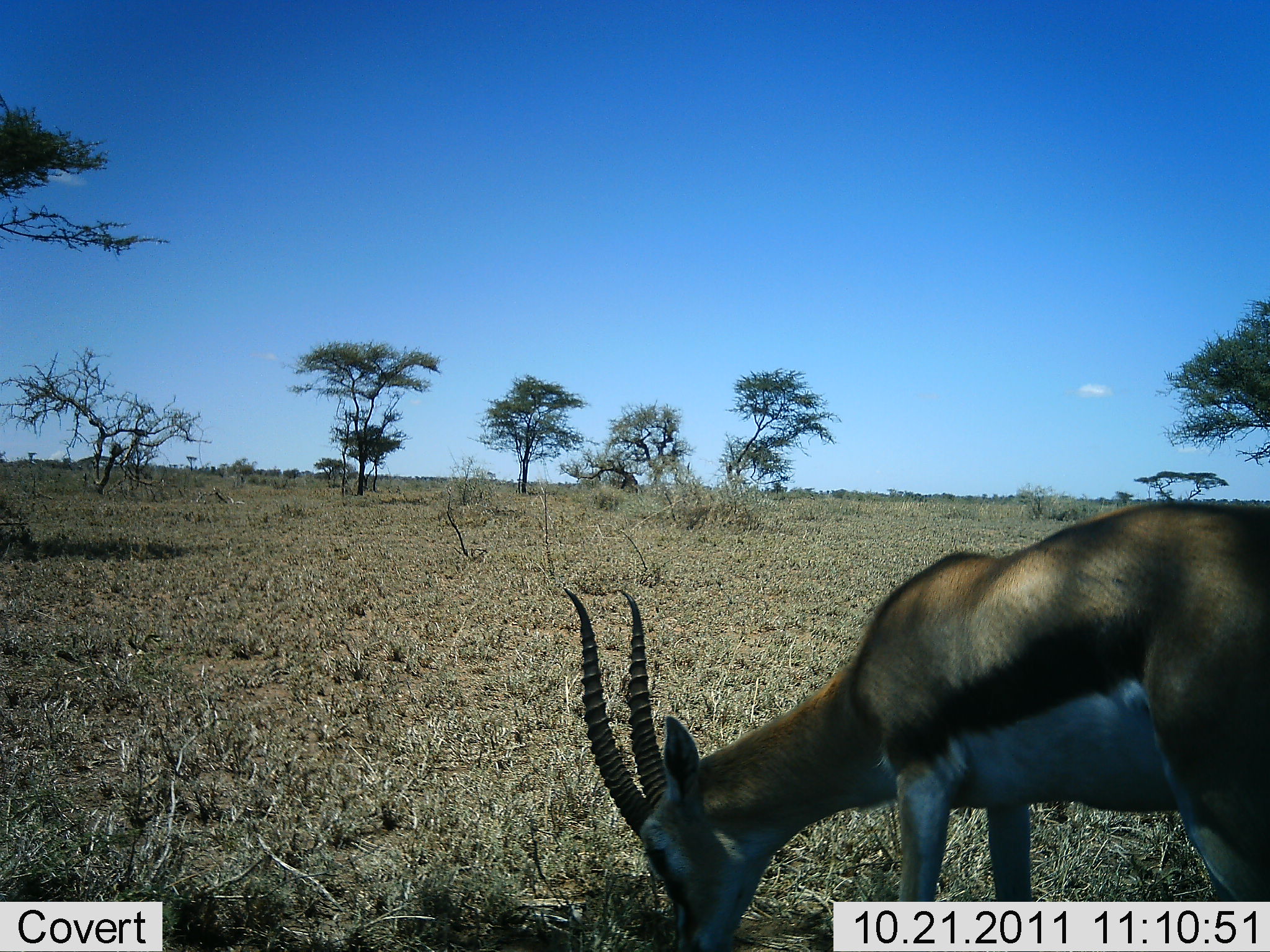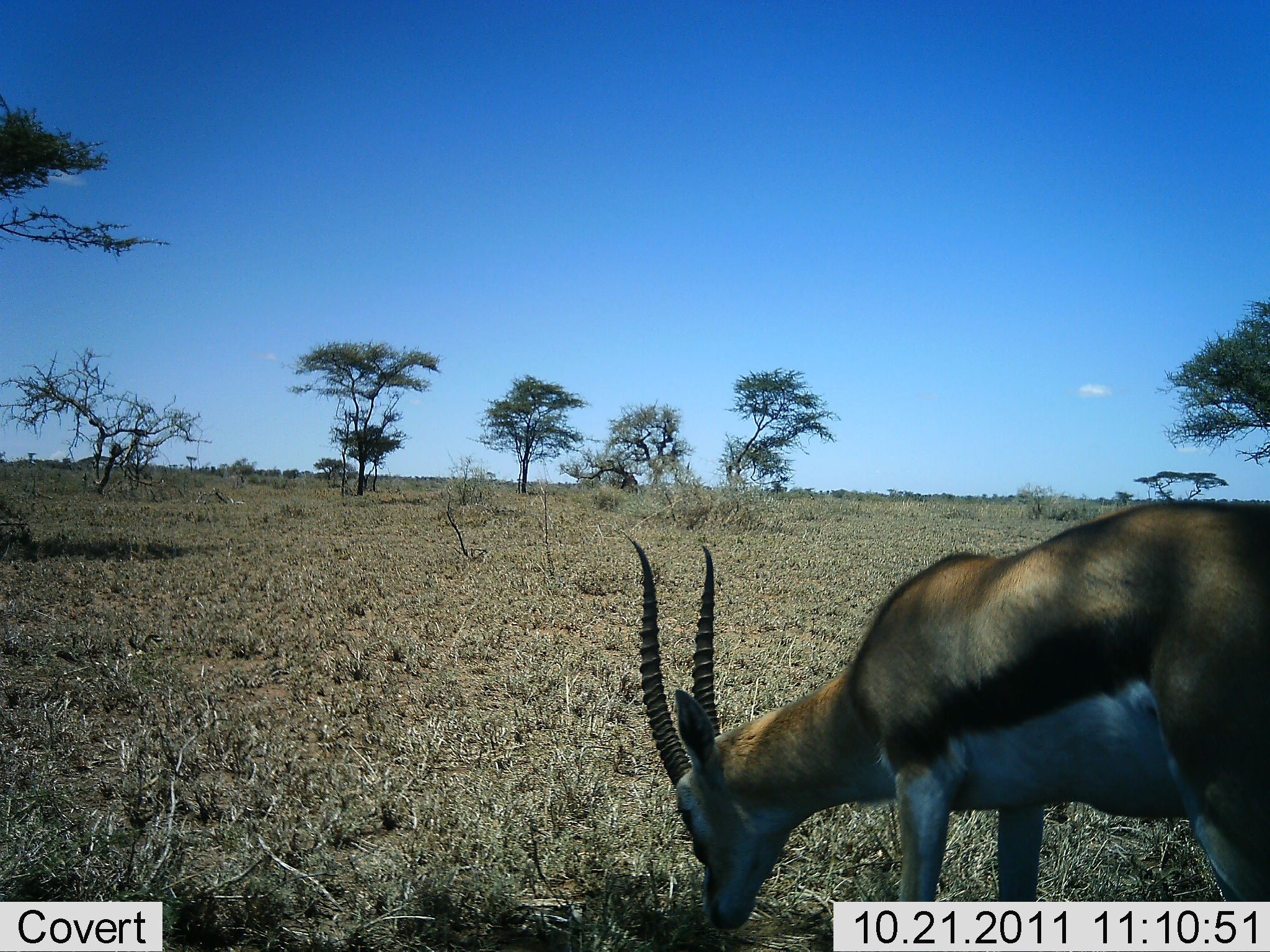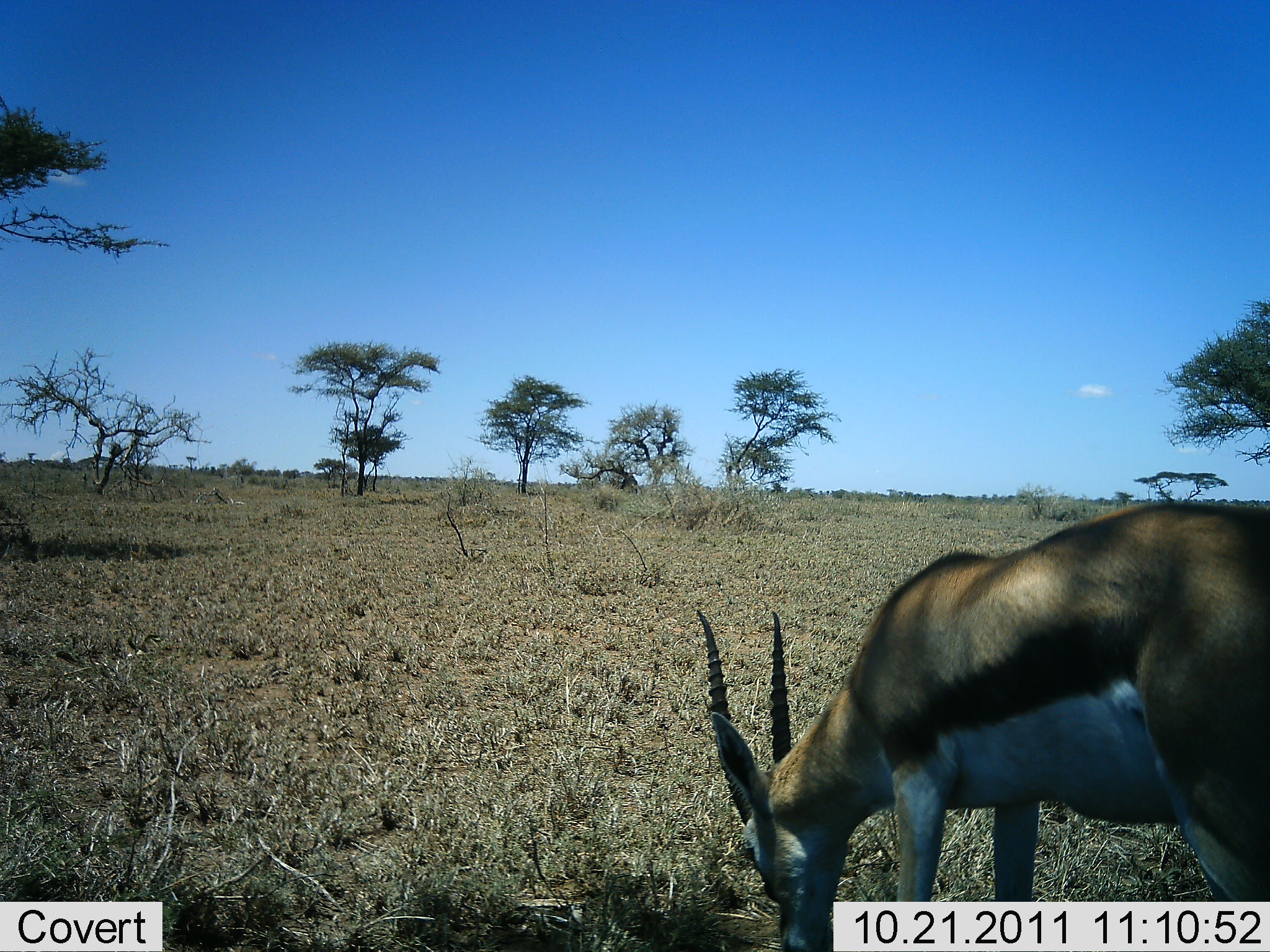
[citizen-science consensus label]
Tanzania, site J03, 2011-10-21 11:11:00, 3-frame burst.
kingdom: Animalia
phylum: Chordata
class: Mammalia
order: Artiodactyla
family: Bovidae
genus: Eudorcas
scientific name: Eudorcas thomsonii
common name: thomson's gazelle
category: gazellethomsons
Gazellethomsons (thomson's gazelle) (Eudorcas thomsonii), count 1. Behavior (volunteer vote fractions): standing 15%, resting 0%, moving 0%, interacting 0%. Young present (vote fraction): 0%. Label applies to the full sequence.